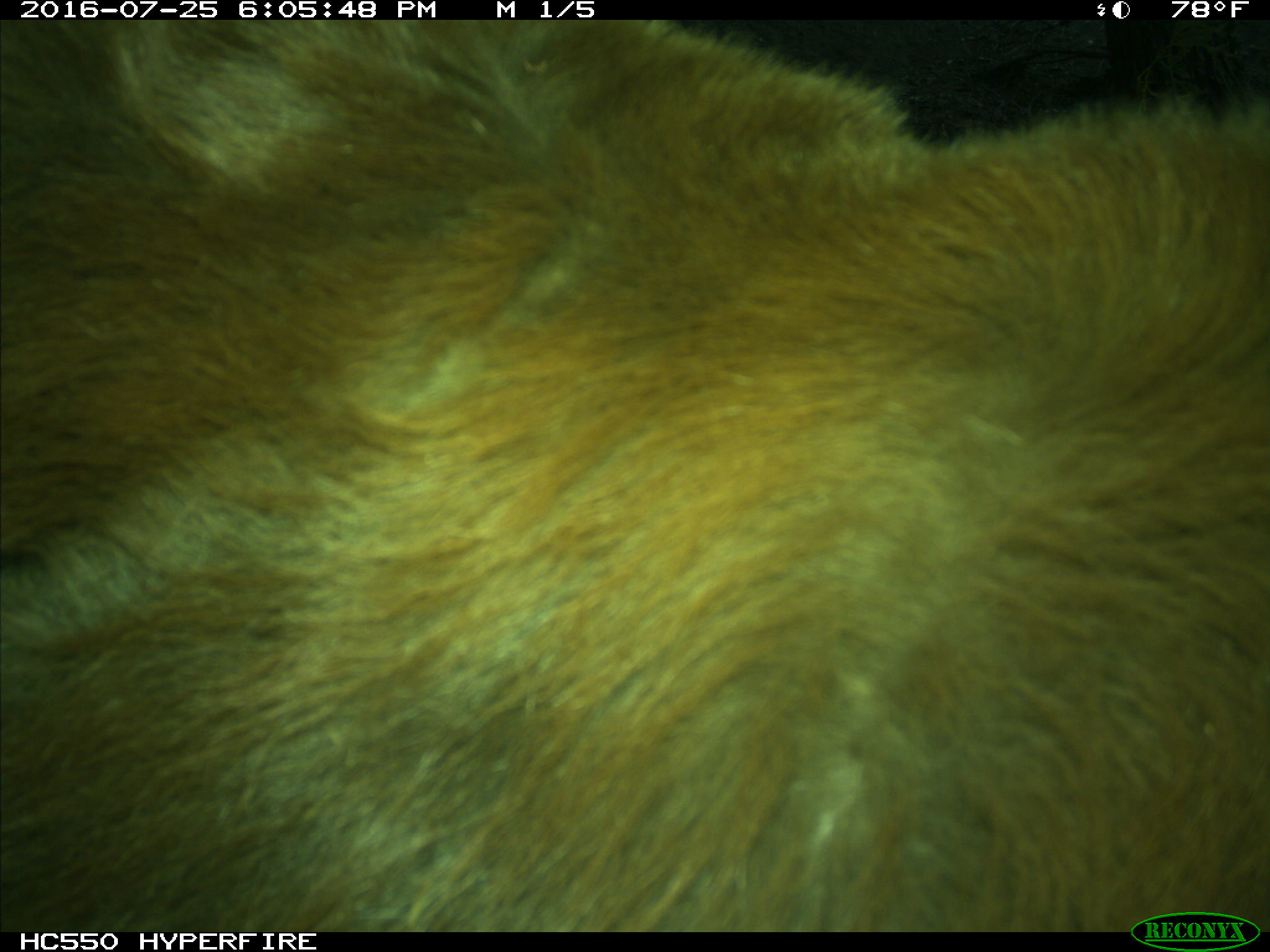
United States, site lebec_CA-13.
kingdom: Animalia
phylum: Chordata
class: Mammalia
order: Carnivora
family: Ursidae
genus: Ursus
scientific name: Ursus americanus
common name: american black bear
Ursus americanus (american black bear).